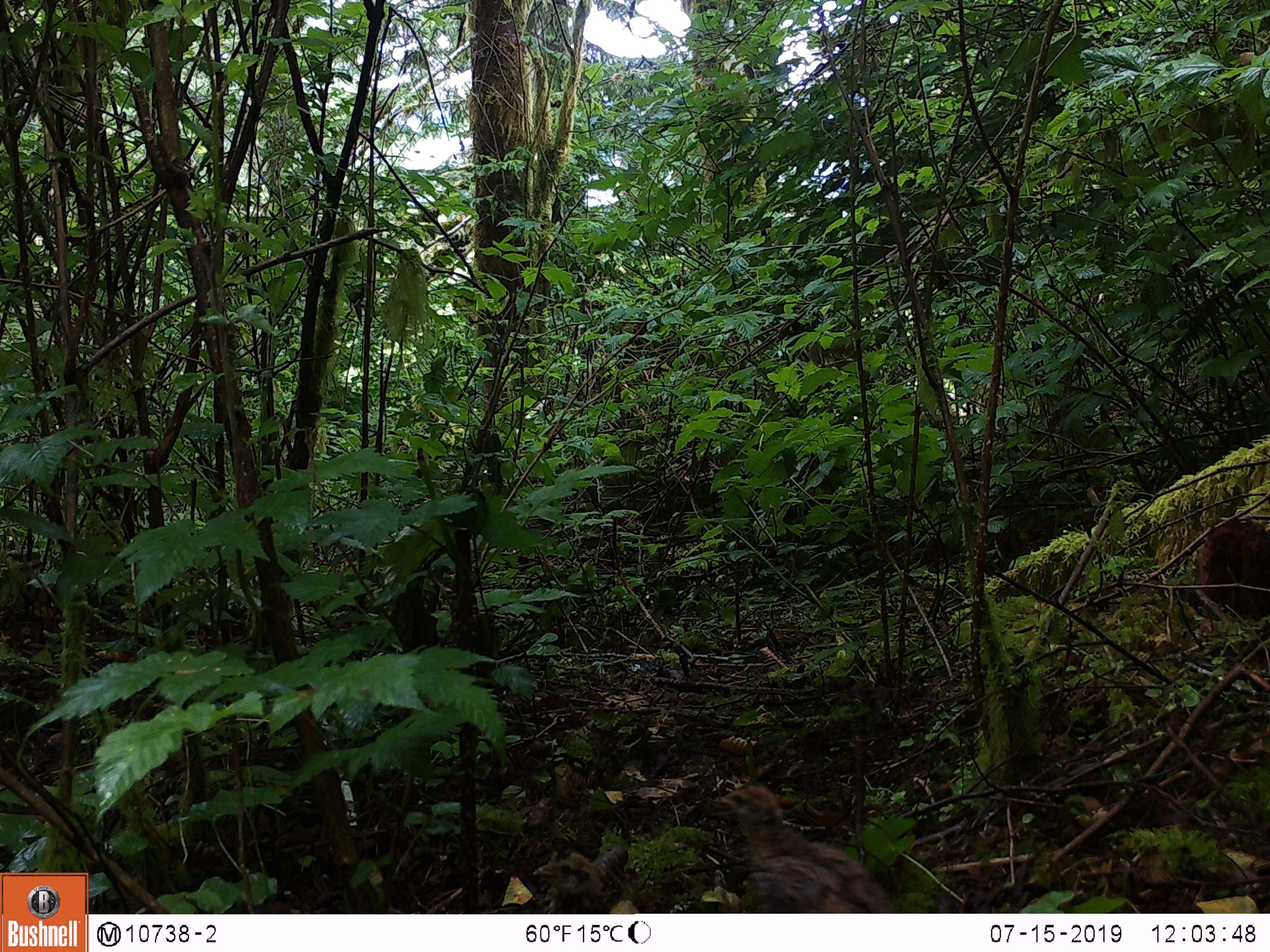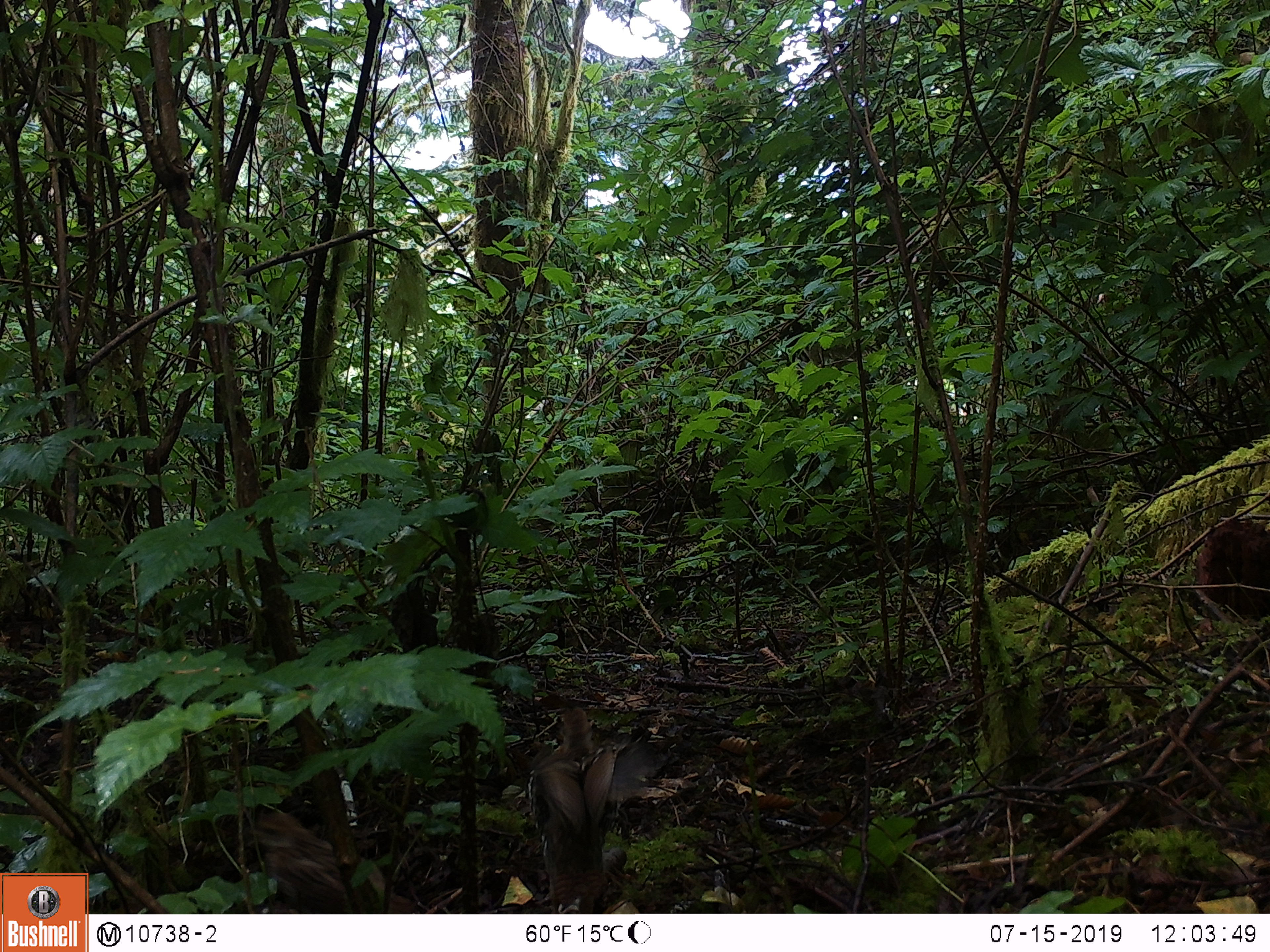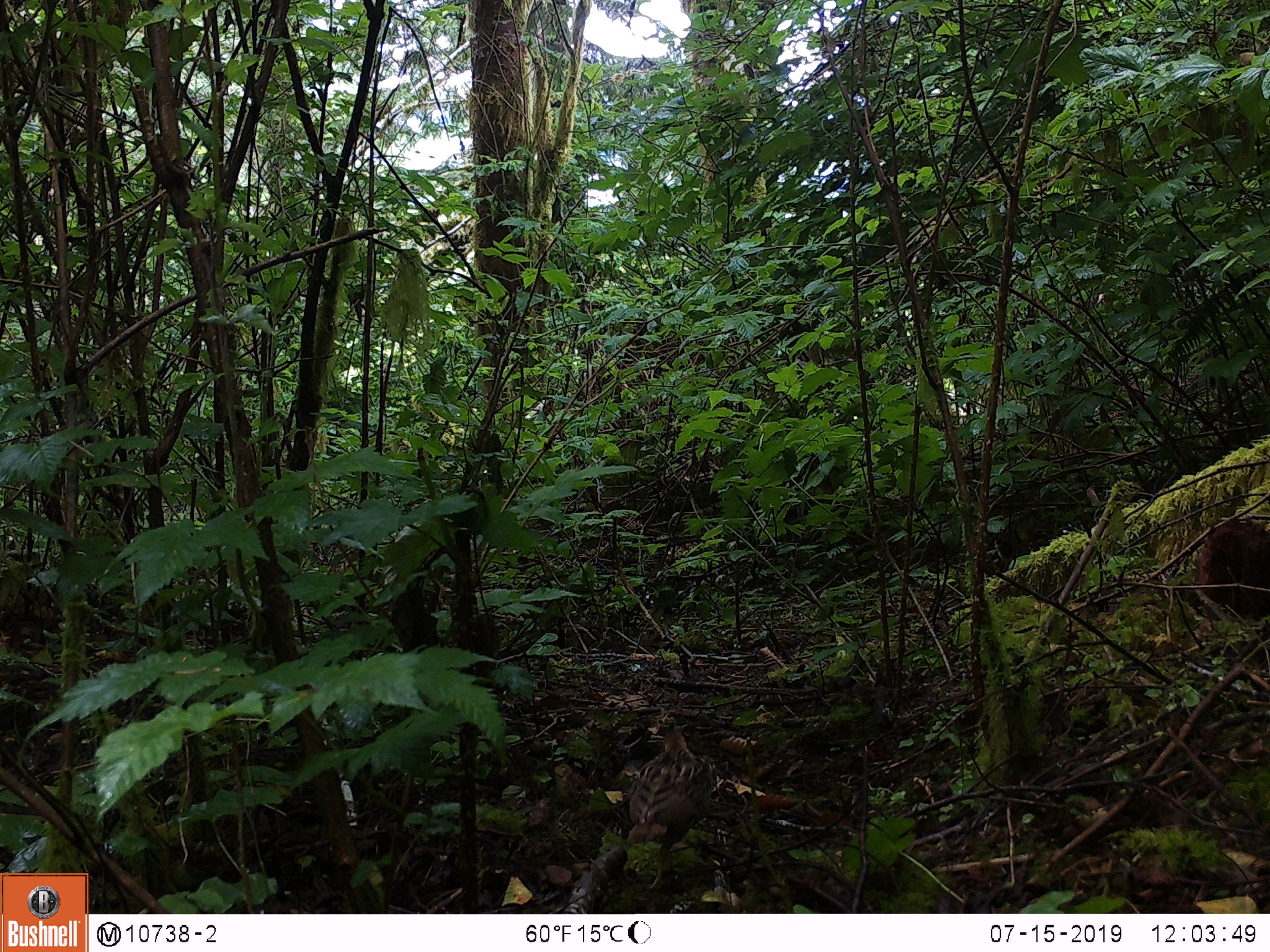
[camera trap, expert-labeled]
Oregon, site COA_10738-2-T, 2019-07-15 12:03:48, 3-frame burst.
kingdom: Animalia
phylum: Chordata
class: Aves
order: Galliformes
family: Phasianidae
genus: Bonasa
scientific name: Bonasa umbellus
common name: ruffed grouse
Ruffed grouse (Bonasa umbellus).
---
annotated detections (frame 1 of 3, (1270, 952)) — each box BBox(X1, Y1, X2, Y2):
ruffed grouse: BBox(689, 761, 922, 908)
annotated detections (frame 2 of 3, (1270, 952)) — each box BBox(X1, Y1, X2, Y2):
ruffed grouse: BBox(521, 690, 679, 910)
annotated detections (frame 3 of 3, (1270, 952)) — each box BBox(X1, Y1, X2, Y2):
ruffed grouse: BBox(599, 705, 733, 895)